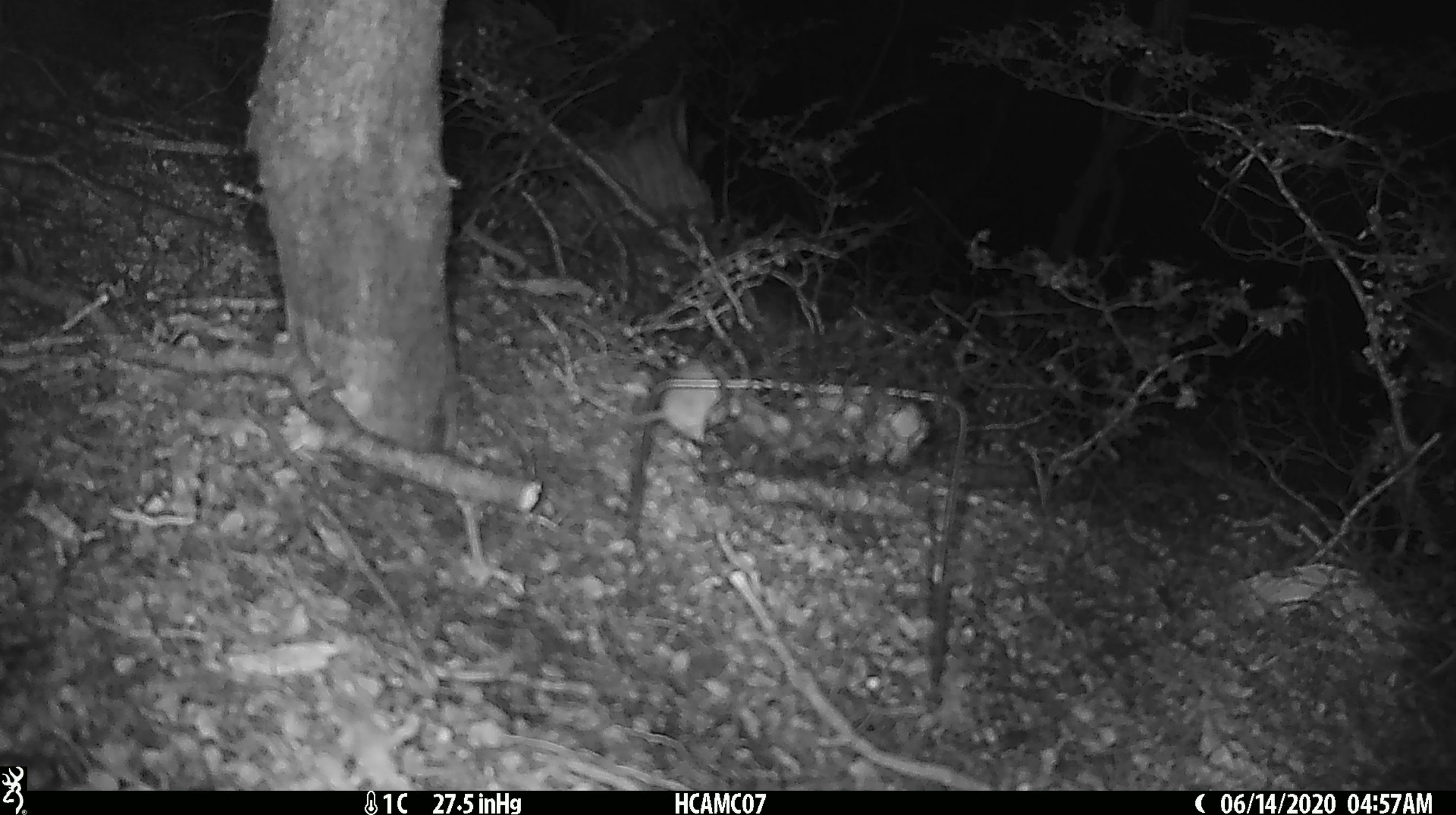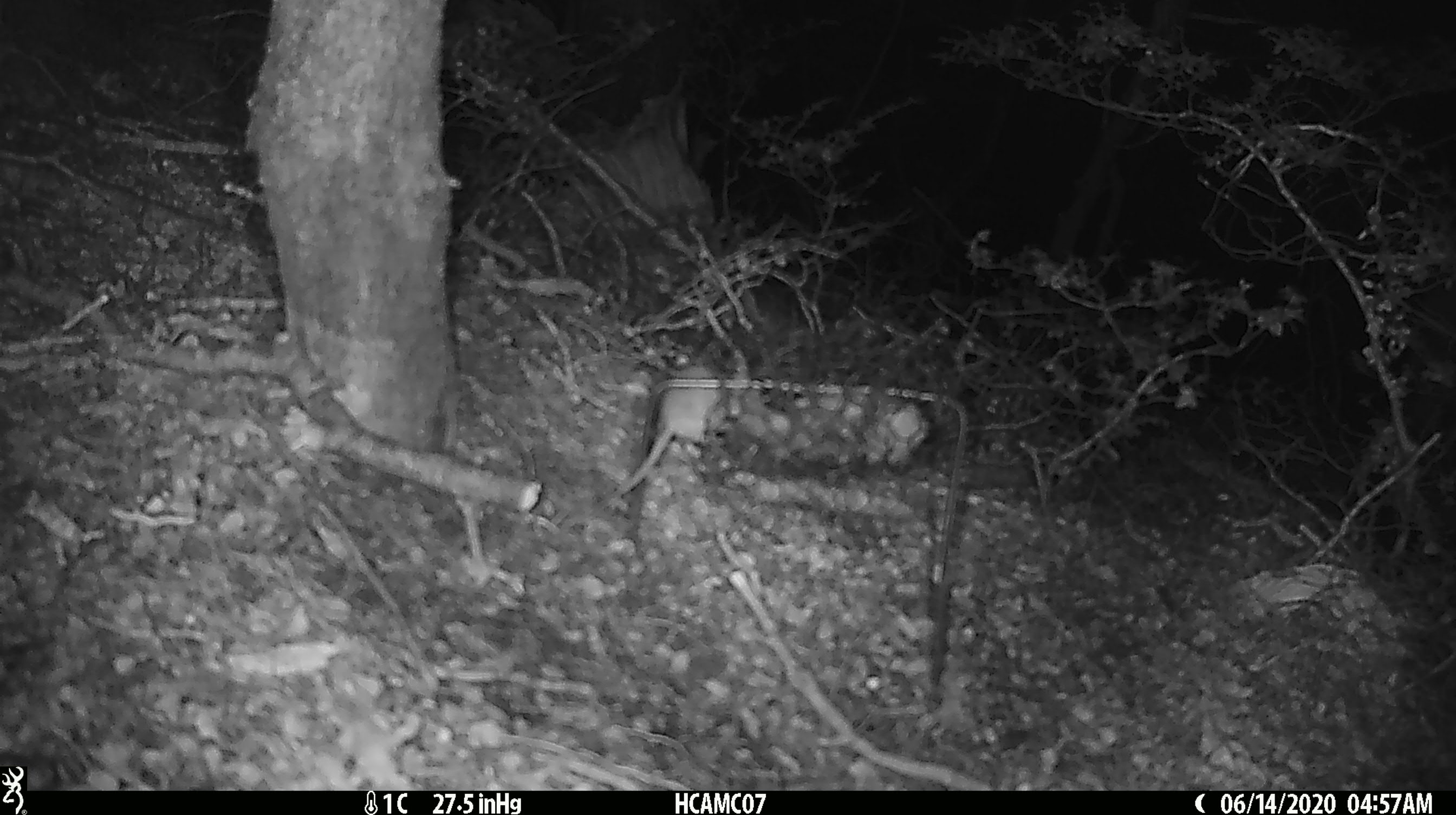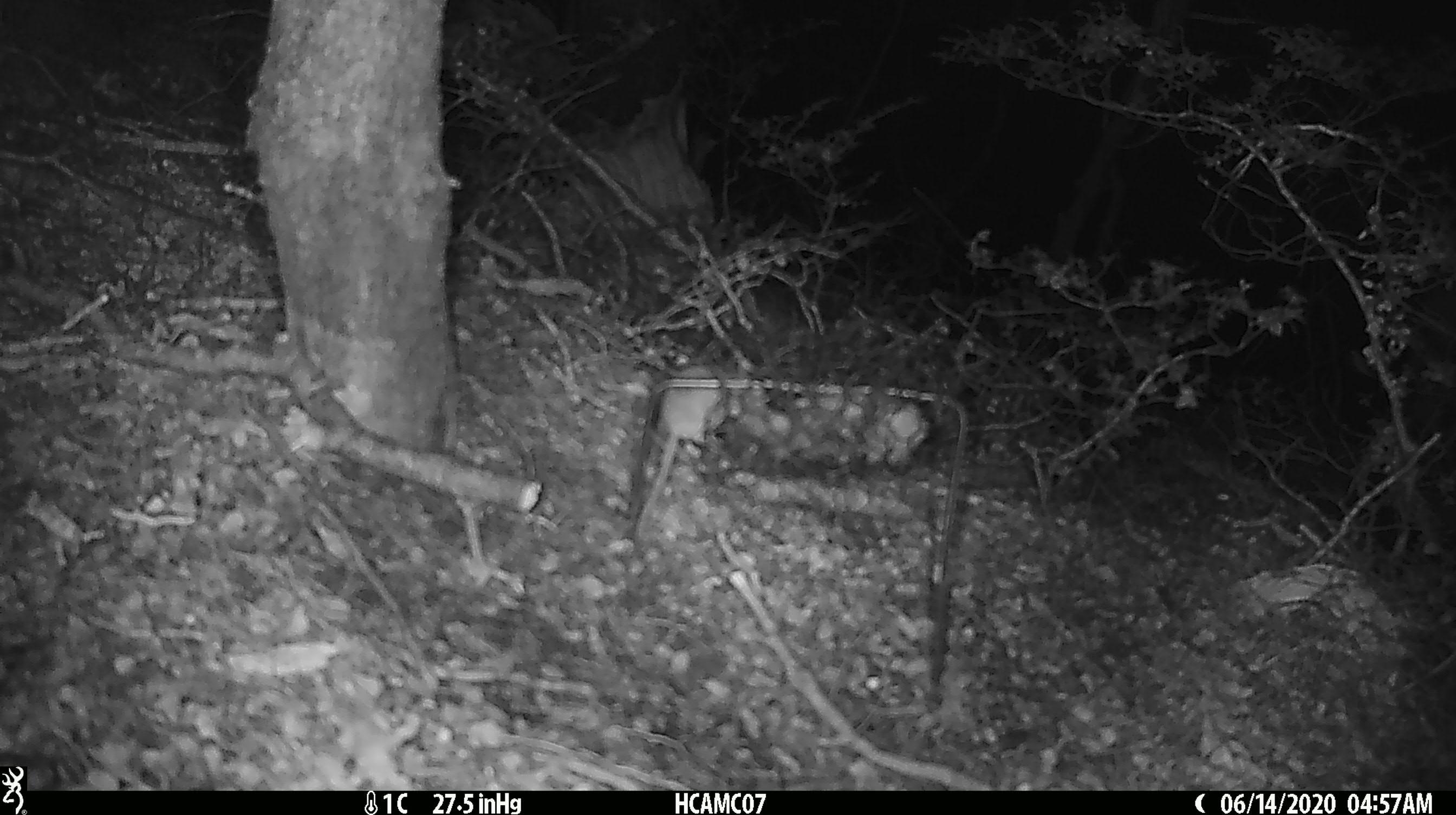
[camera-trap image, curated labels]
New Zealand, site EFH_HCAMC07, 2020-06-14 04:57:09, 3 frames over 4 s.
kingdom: Animalia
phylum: Chordata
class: Mammalia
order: Rodentia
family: Muridae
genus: Mus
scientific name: Mus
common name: mouse